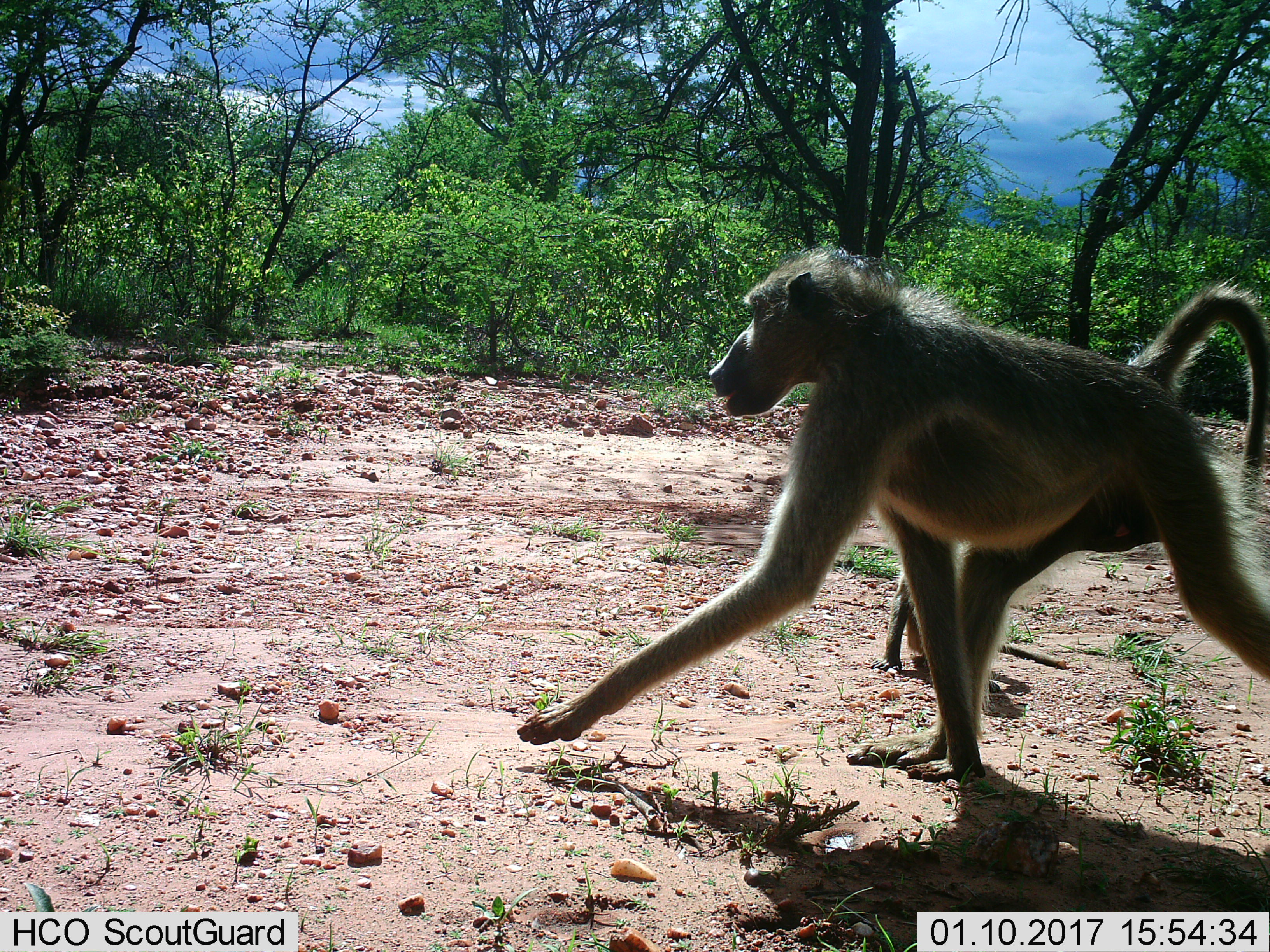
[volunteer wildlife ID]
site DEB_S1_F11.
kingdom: Animalia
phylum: Chordata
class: Mammalia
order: Primates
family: Cercopithecidae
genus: Papio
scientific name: Papio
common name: baboon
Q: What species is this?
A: Baboon (Papio).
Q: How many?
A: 1.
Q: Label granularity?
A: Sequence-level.